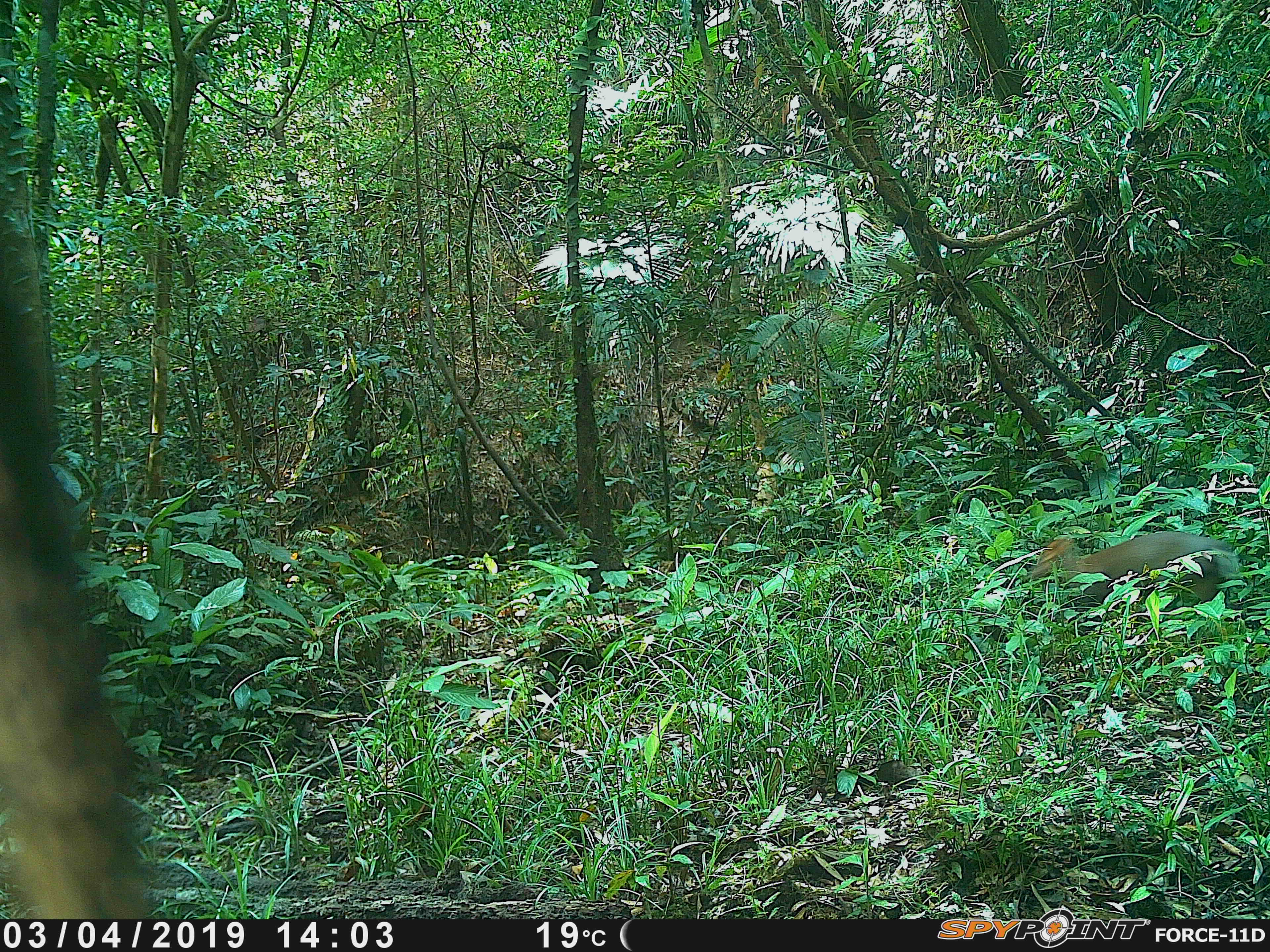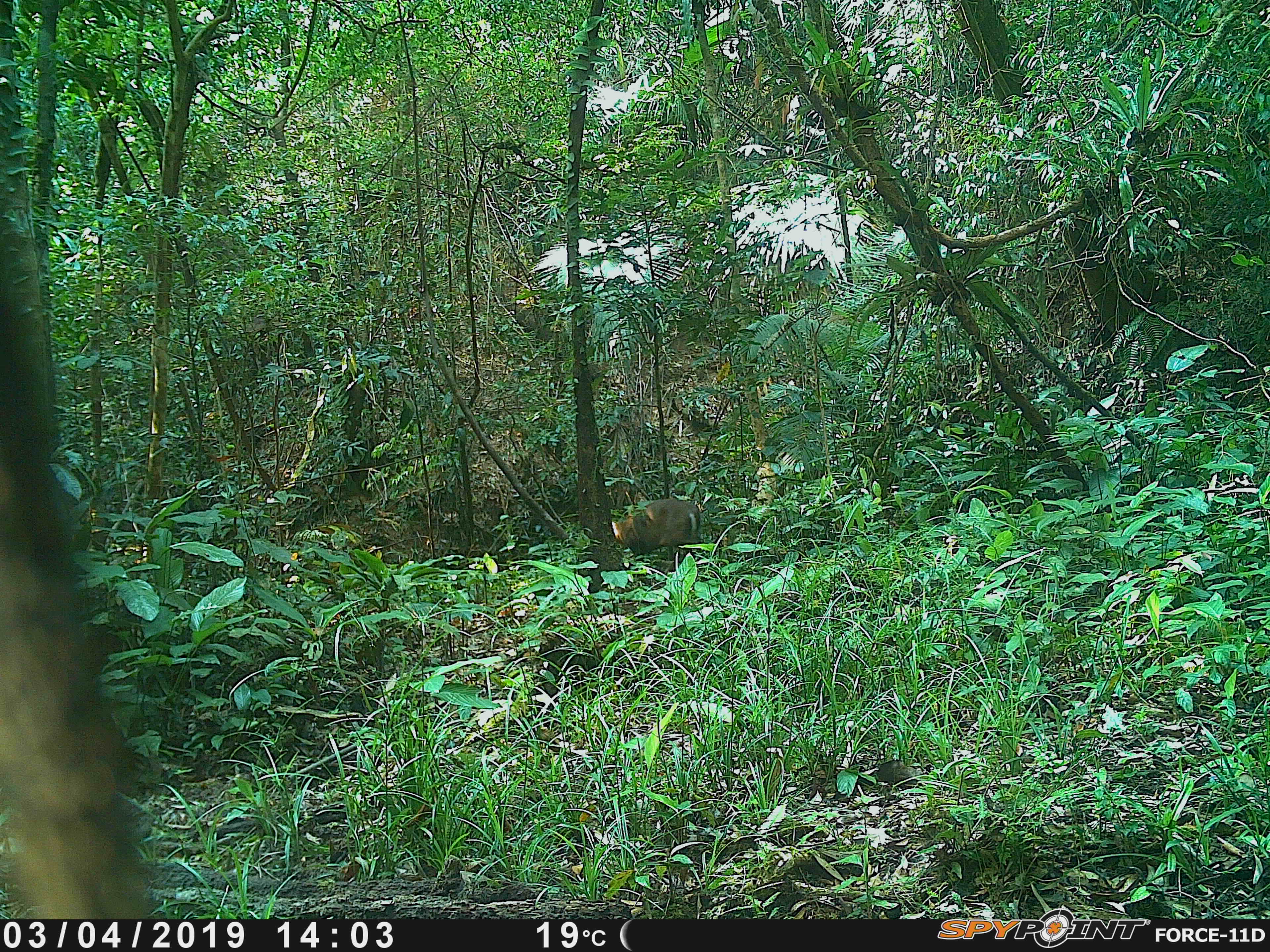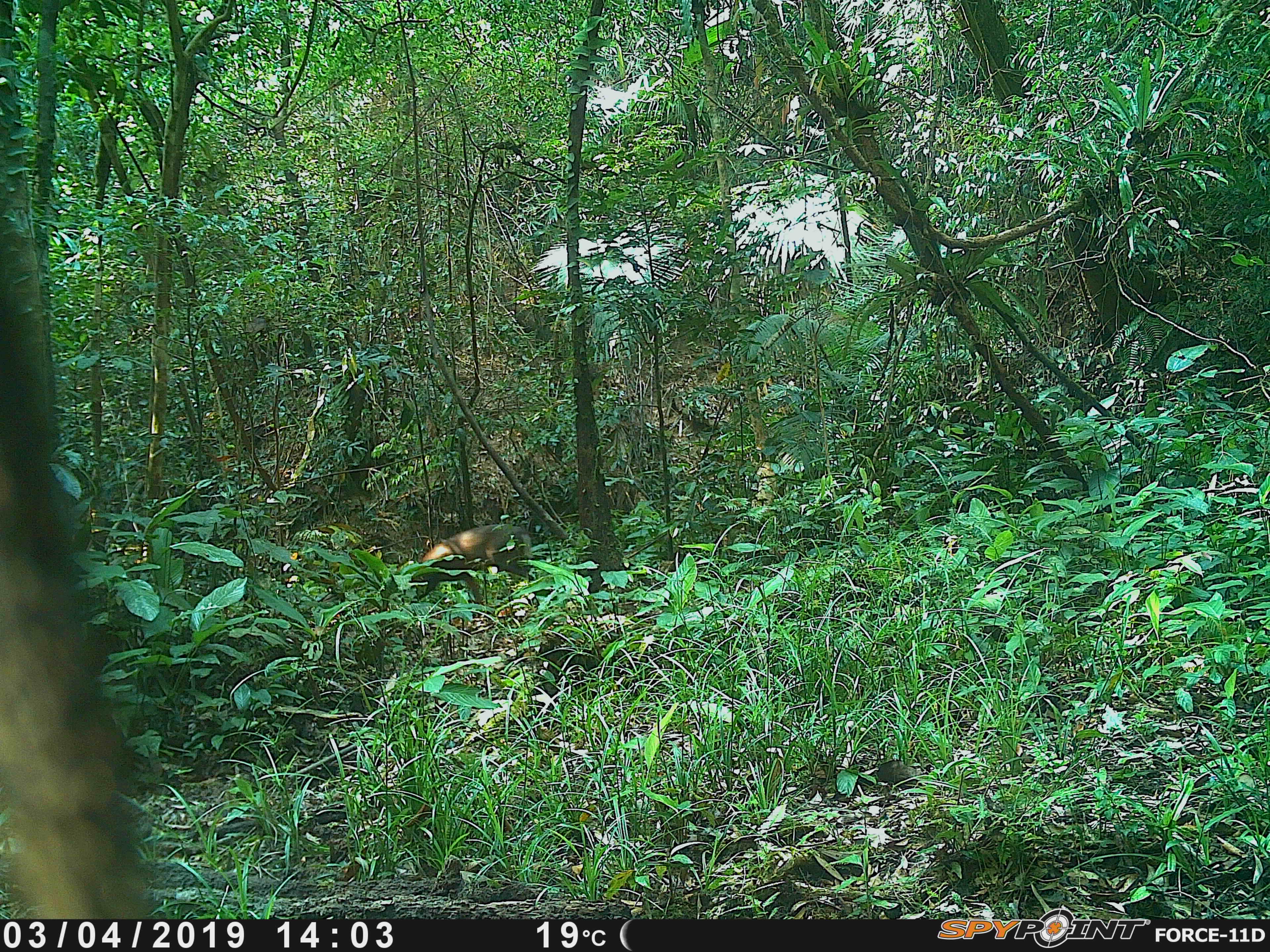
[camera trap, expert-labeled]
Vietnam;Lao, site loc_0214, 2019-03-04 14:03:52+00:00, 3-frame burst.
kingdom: Animalia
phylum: Chordata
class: Mammalia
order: Artiodactyla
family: Cervidae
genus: Muntiacus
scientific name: Muntiacus rooseveltorum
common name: roosevelt's muntjac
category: roosevelts muntjac group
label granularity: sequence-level